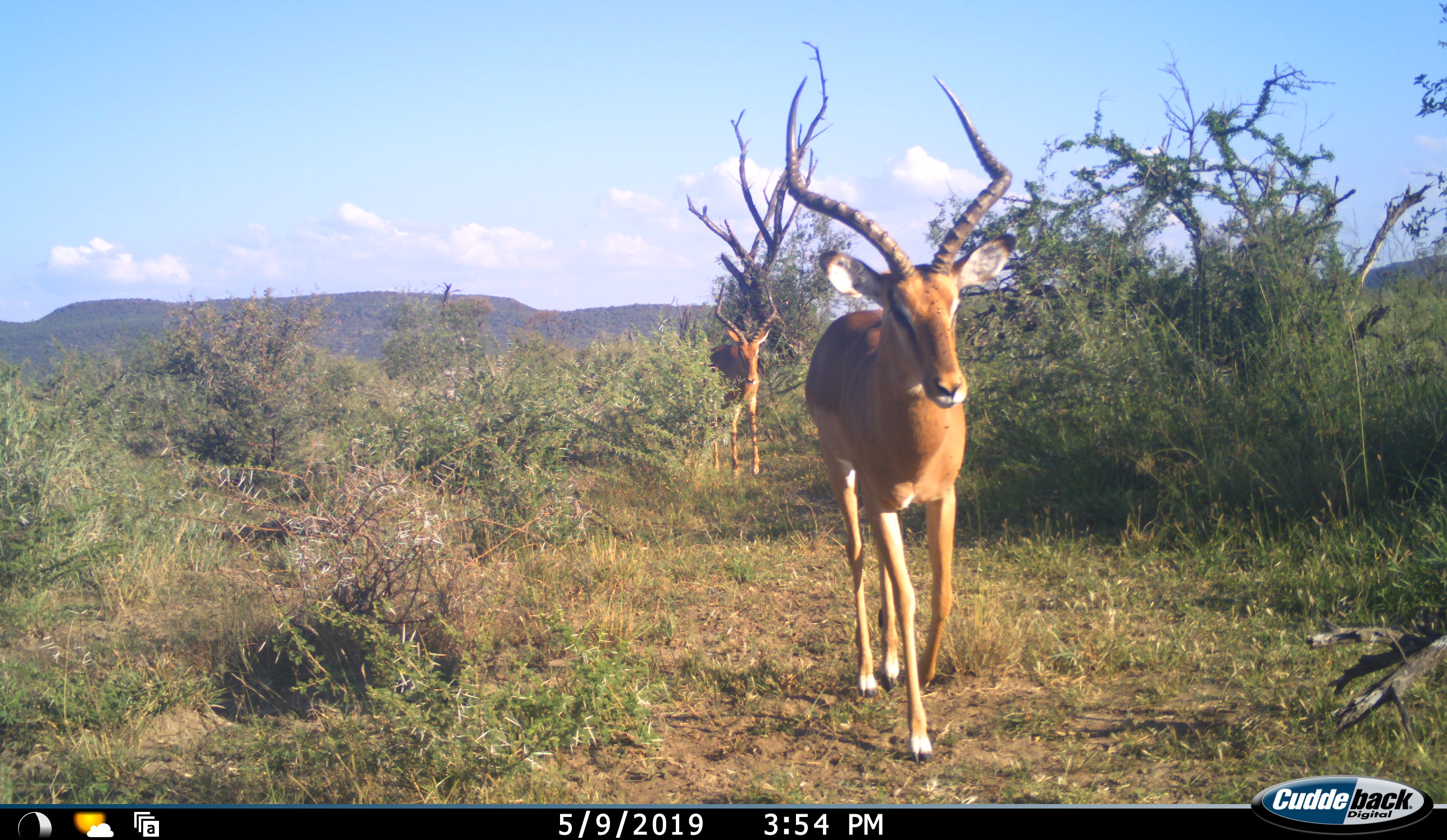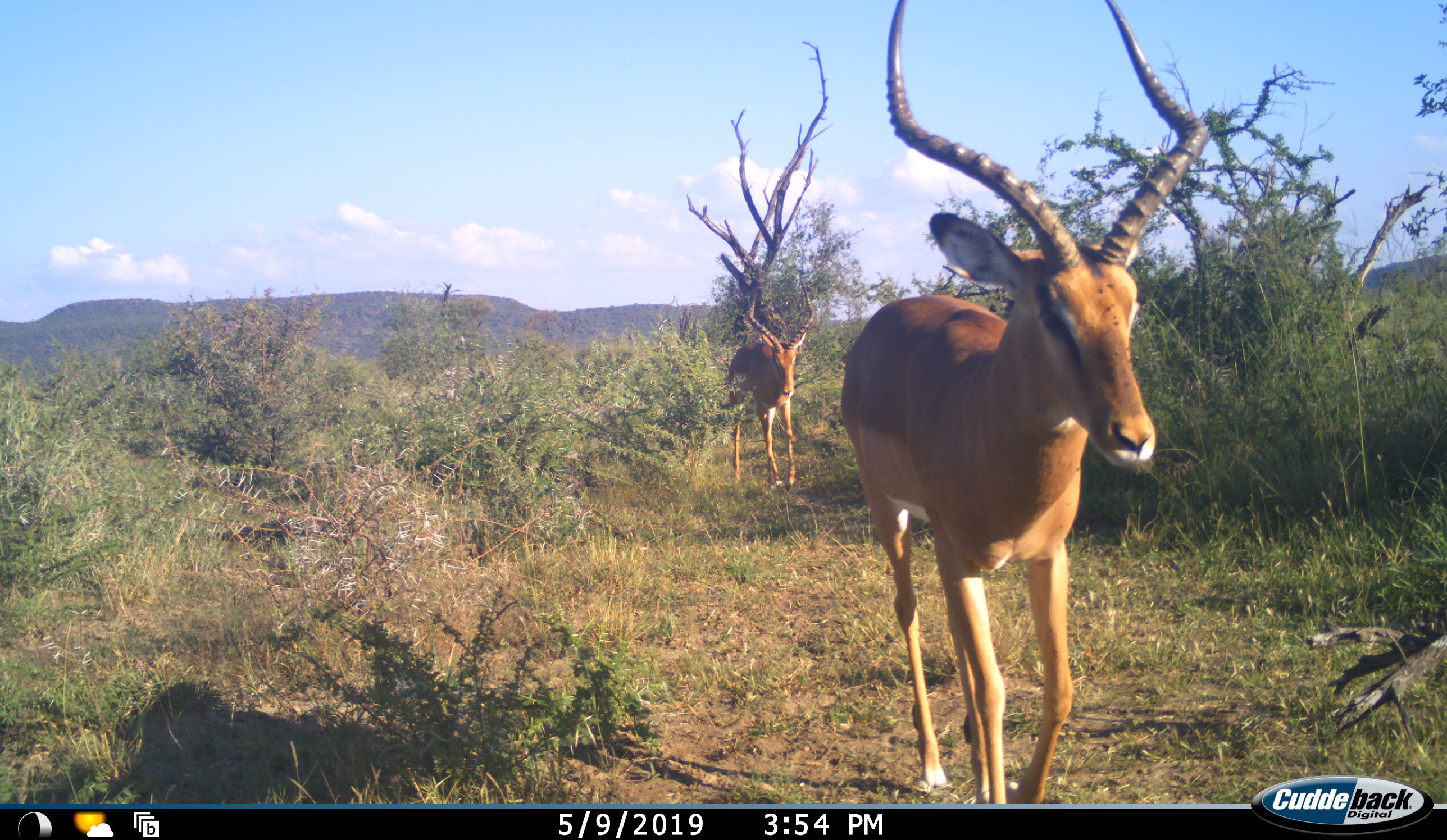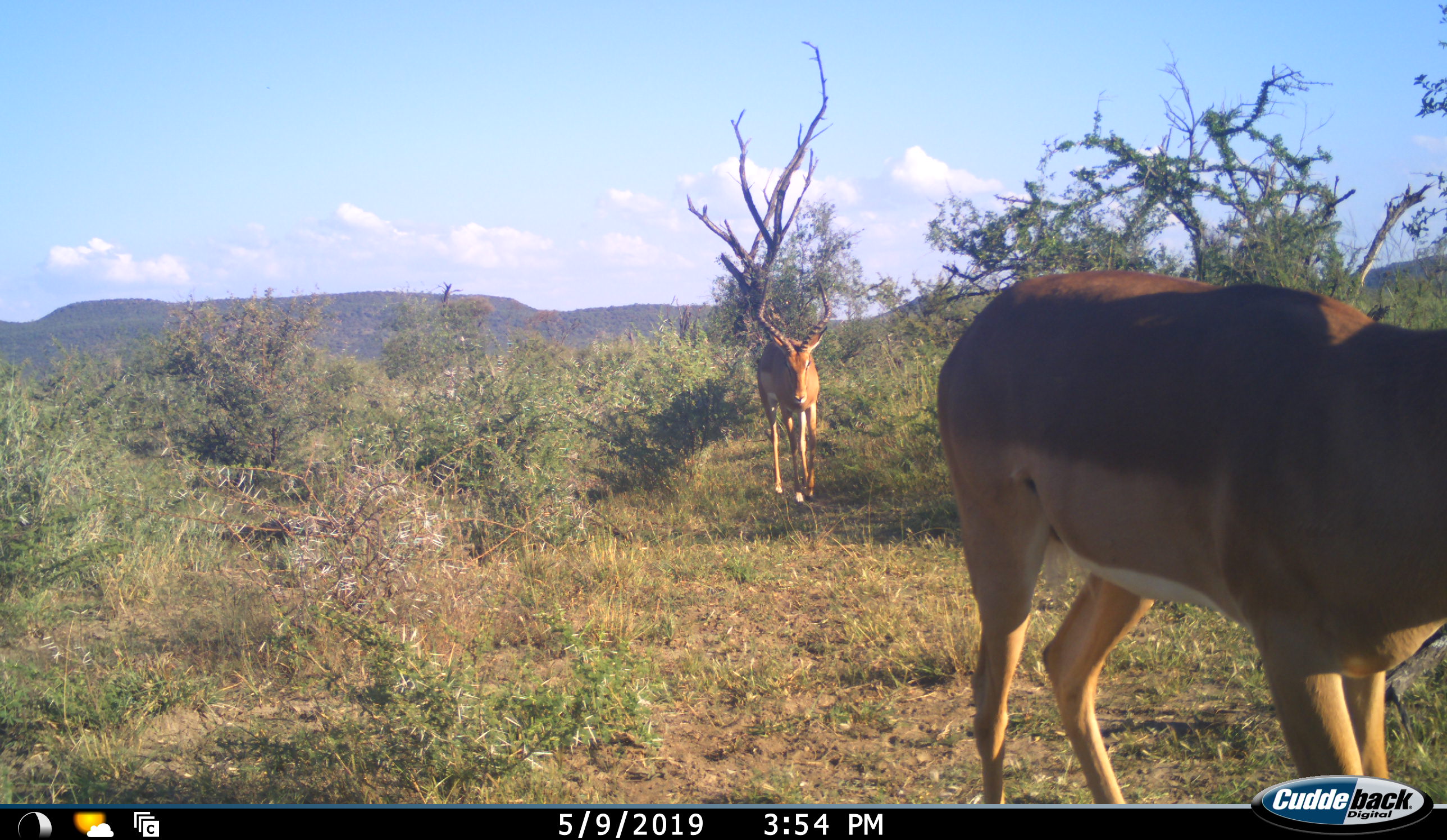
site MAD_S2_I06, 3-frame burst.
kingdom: Animalia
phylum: Chordata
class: Mammalia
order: Artiodactyla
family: Bovidae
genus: Aepyceros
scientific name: Aepyceros melampus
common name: impala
Impala (Aepyceros melampus), count 2. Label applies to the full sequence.